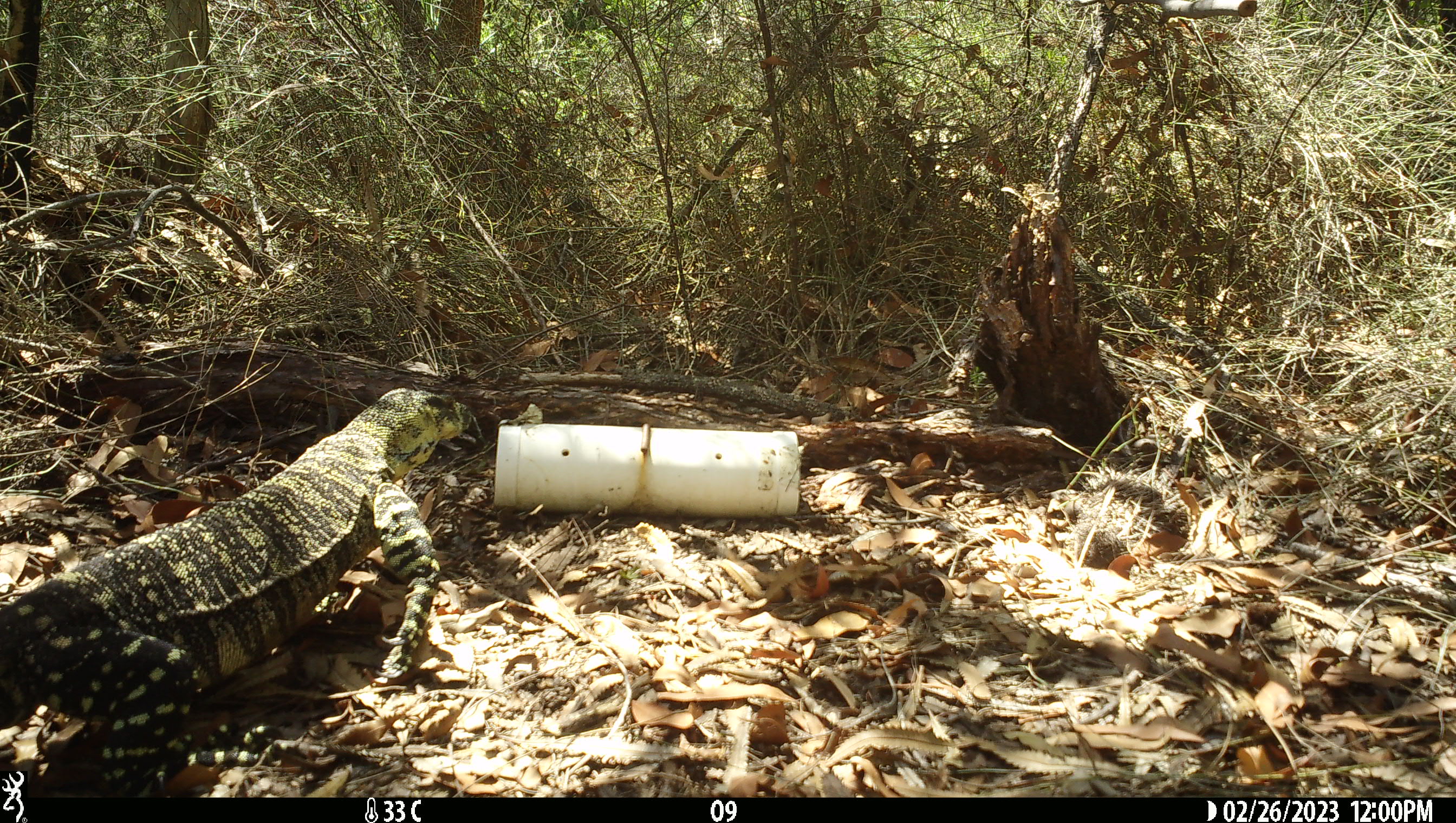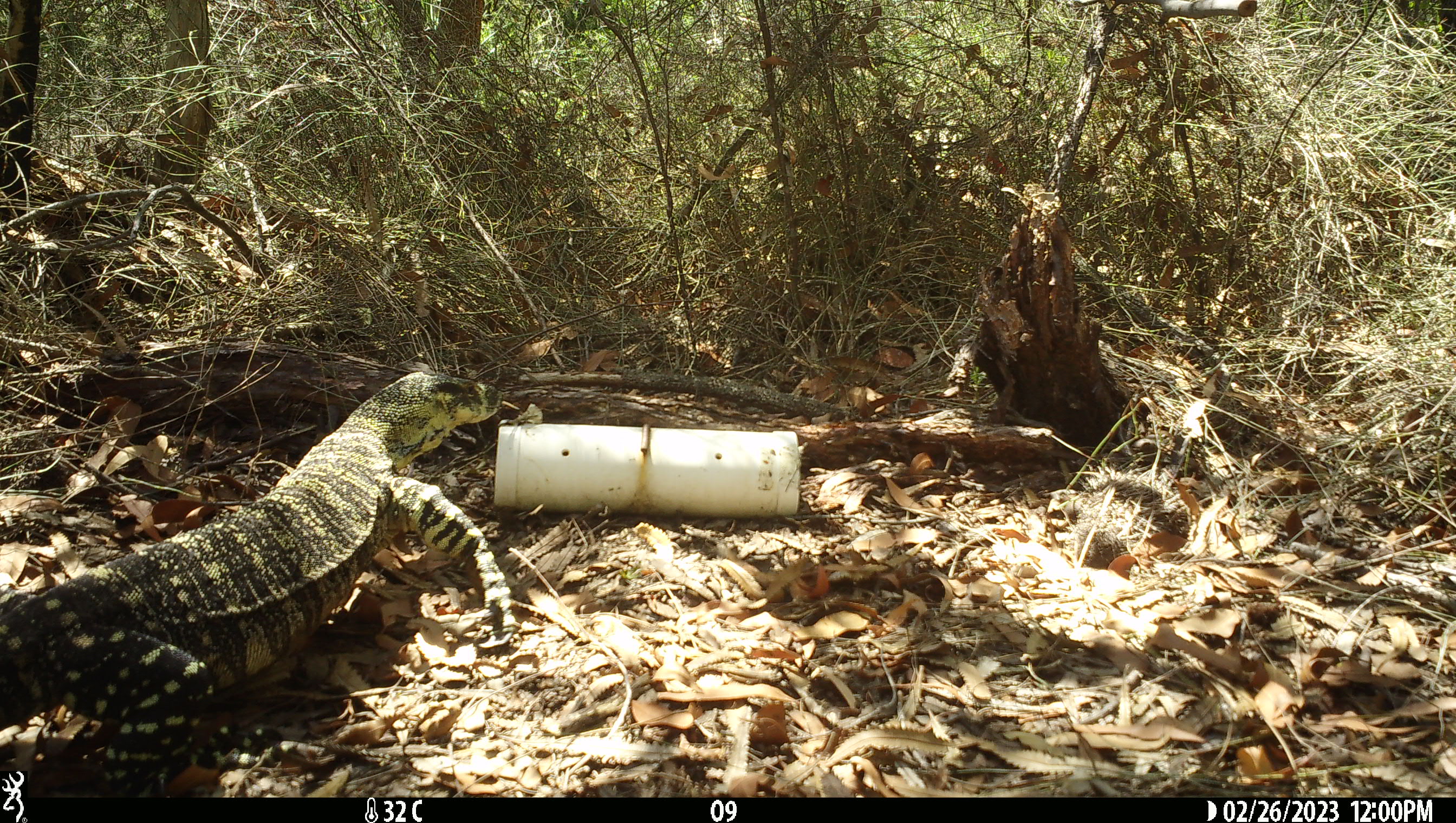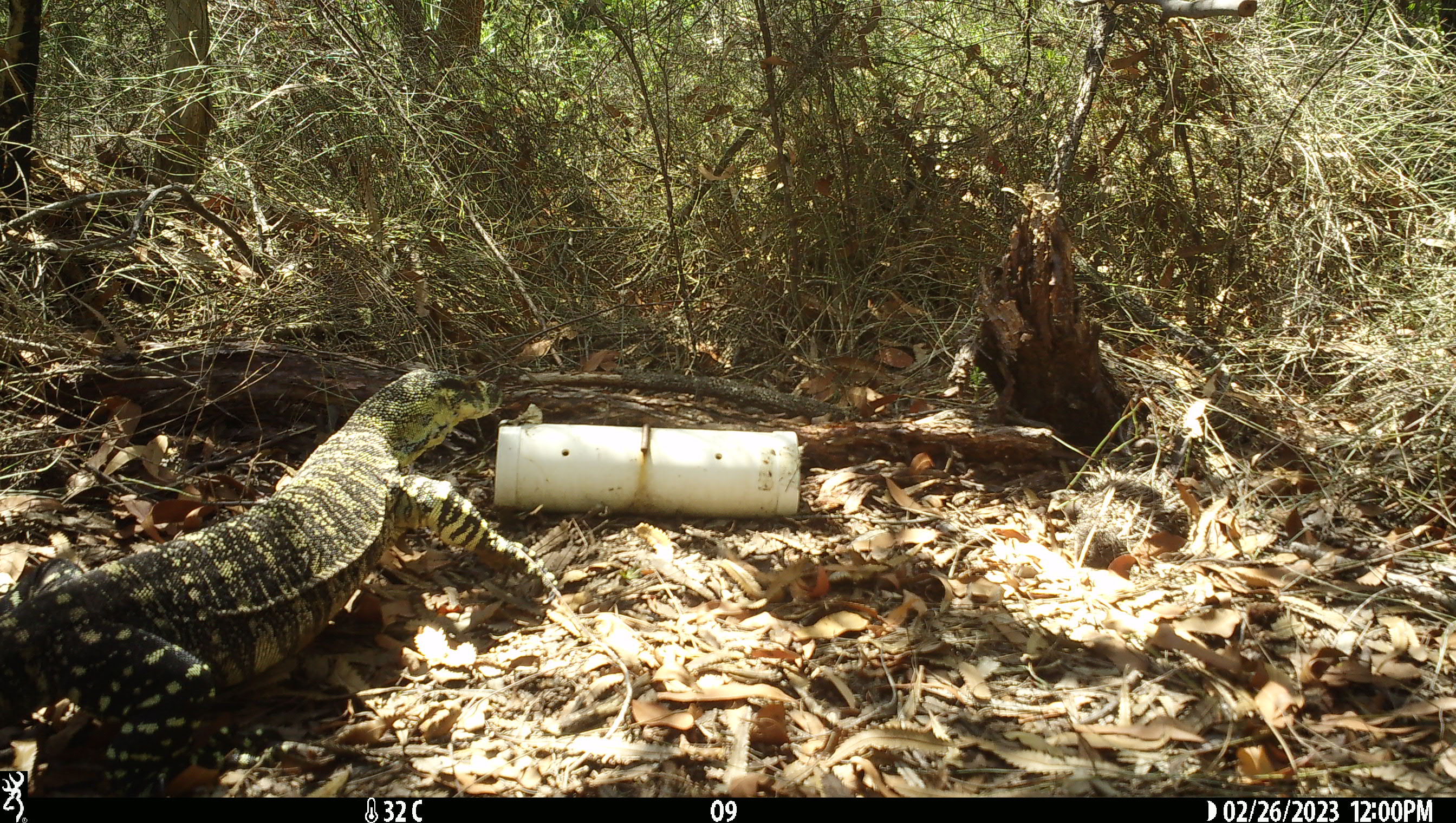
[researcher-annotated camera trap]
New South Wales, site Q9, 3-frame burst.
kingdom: Animalia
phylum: Chordata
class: Reptilia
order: Squamata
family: Varanidae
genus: Varanus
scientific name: Varanus varius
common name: lace monitor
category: goanna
Goanna (lace monitor) (Varanus varius).